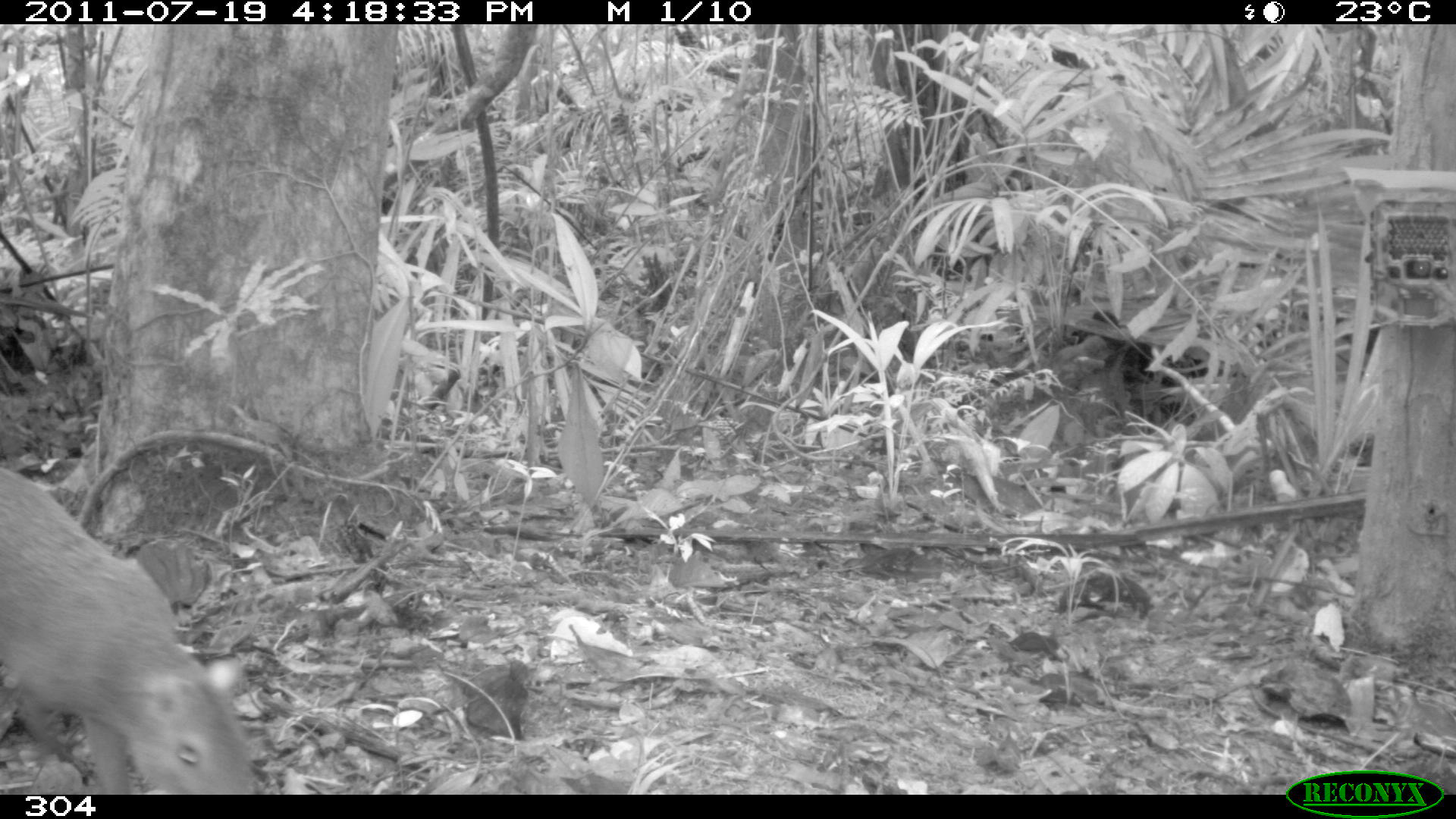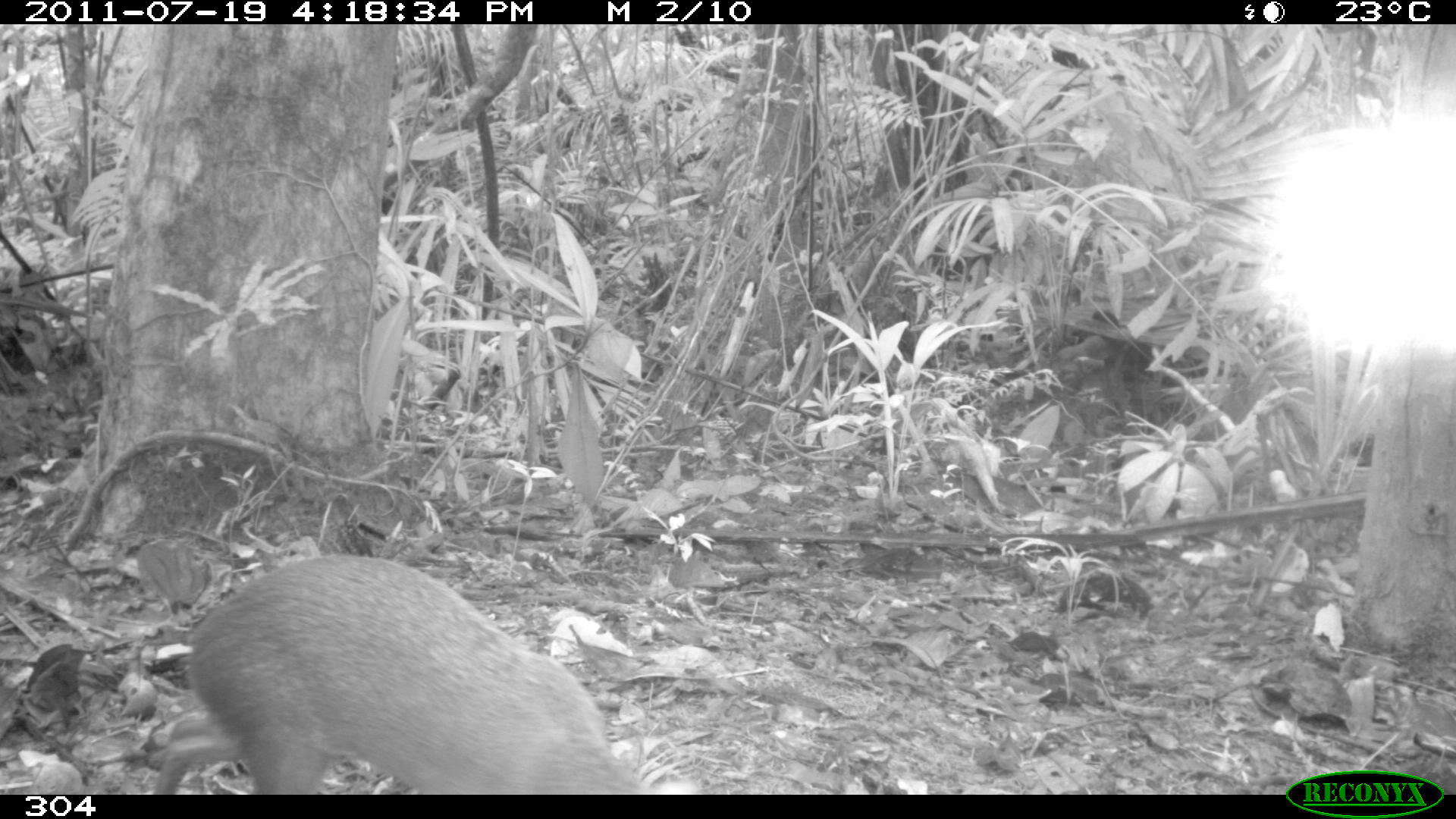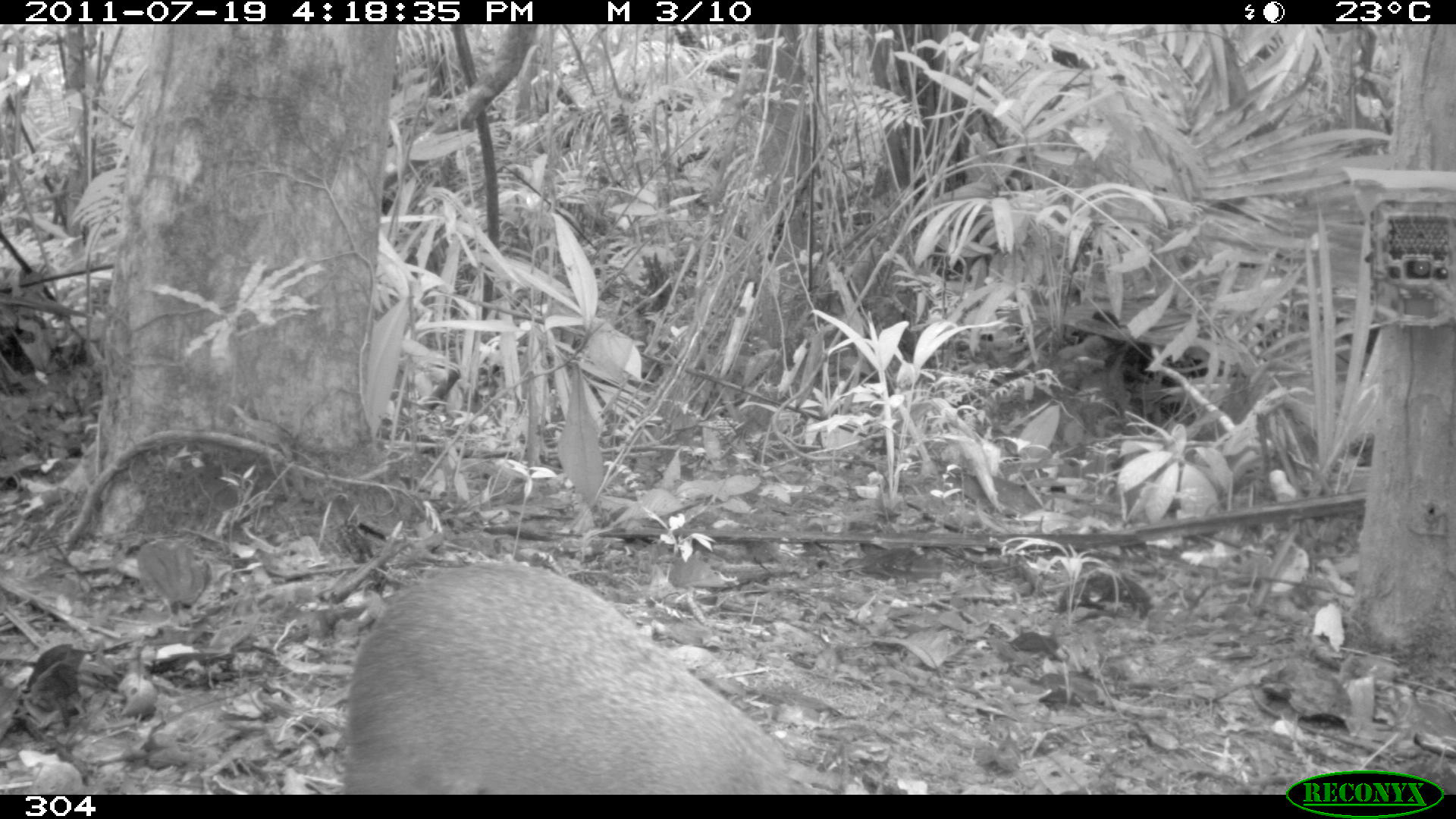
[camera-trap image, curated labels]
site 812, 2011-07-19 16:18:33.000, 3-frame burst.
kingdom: Animalia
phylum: Chordata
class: Mammalia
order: Rodentia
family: Dasyproctidae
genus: Dasyprocta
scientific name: Dasyprocta punctata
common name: central american agouti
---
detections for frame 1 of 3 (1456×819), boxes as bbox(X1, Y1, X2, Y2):
dasyprocta punctata: bbox(0, 464, 258, 792)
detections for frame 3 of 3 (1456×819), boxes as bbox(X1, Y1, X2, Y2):
dasyprocta punctata: bbox(338, 563, 800, 794)